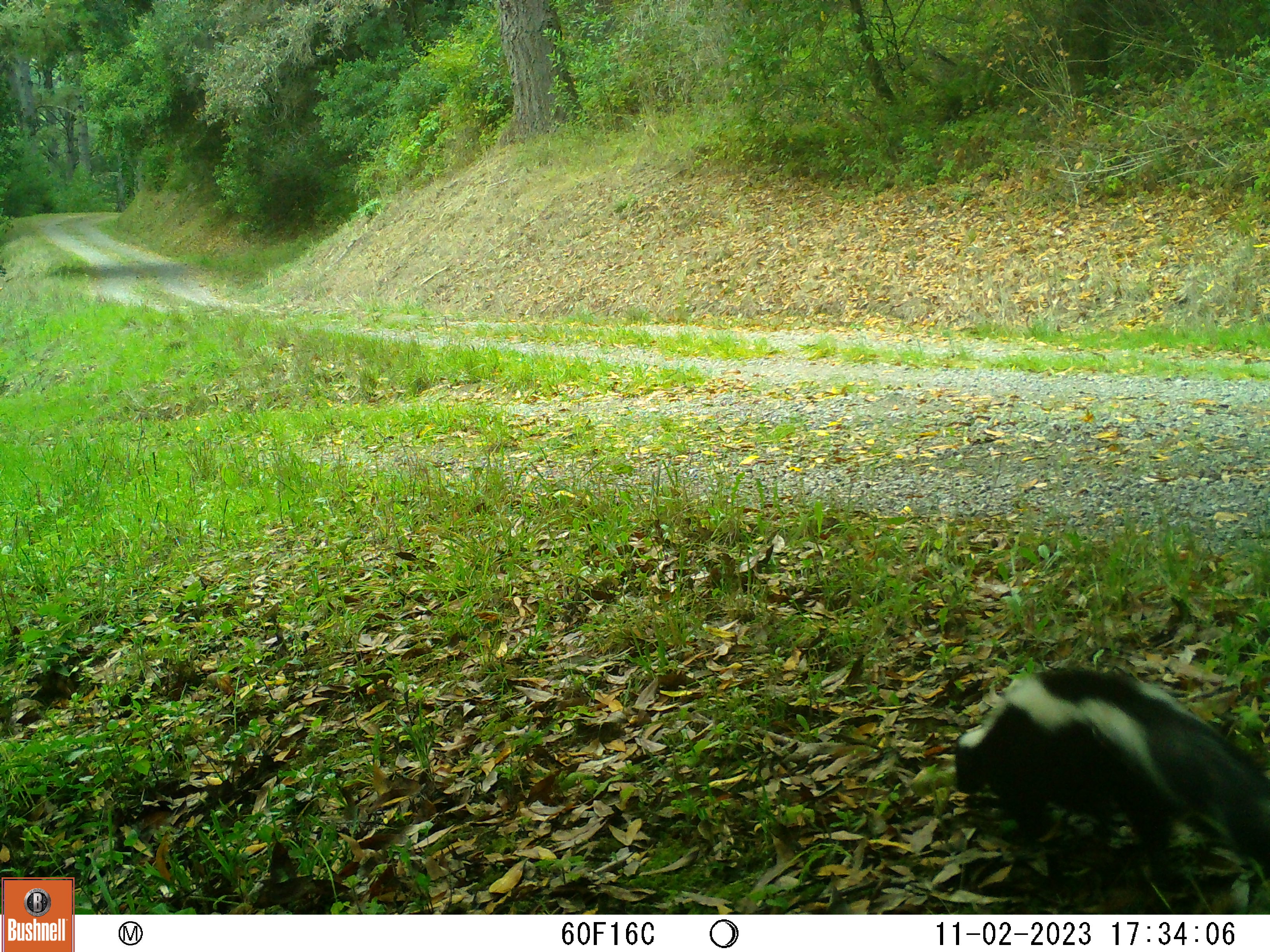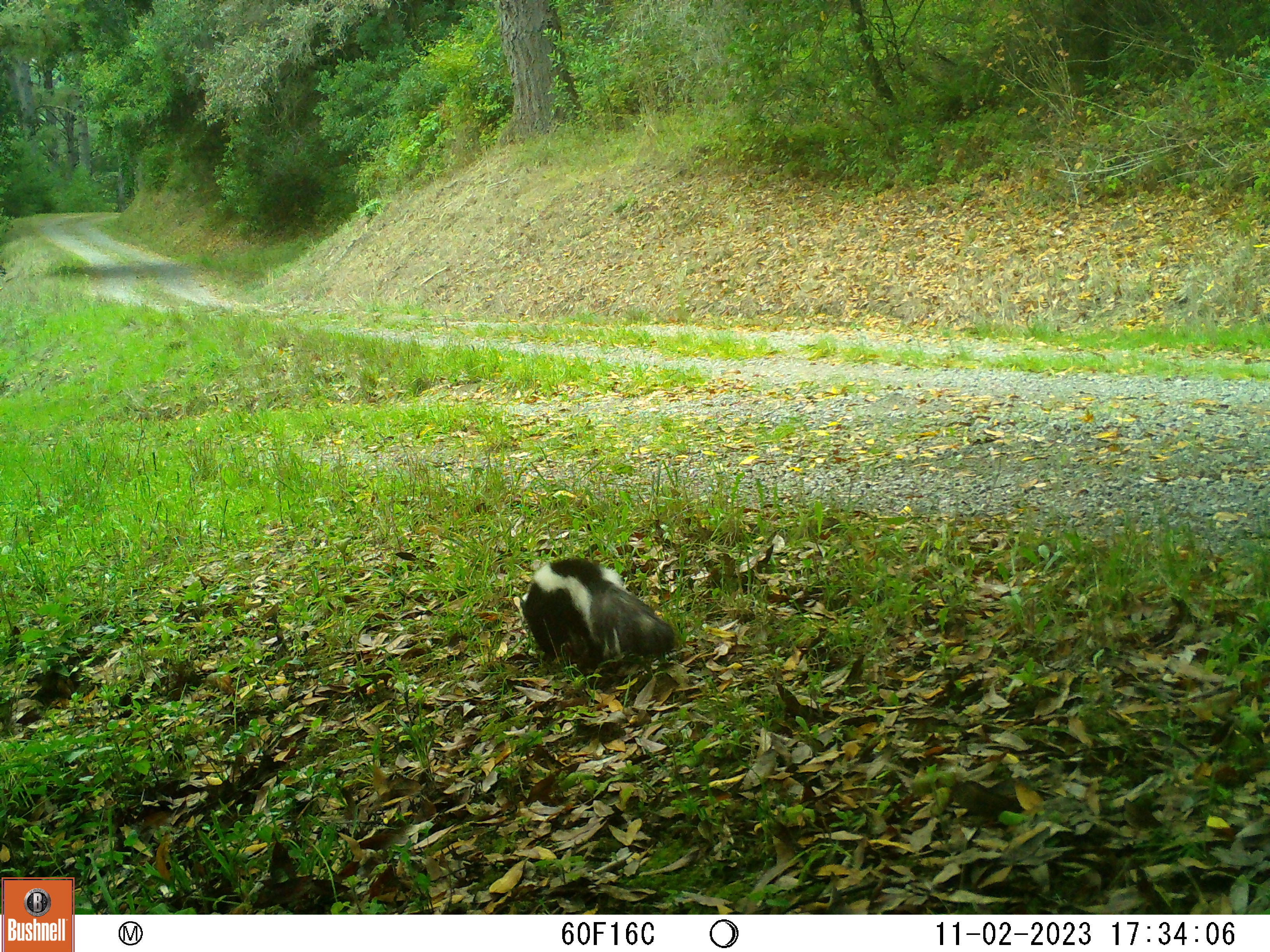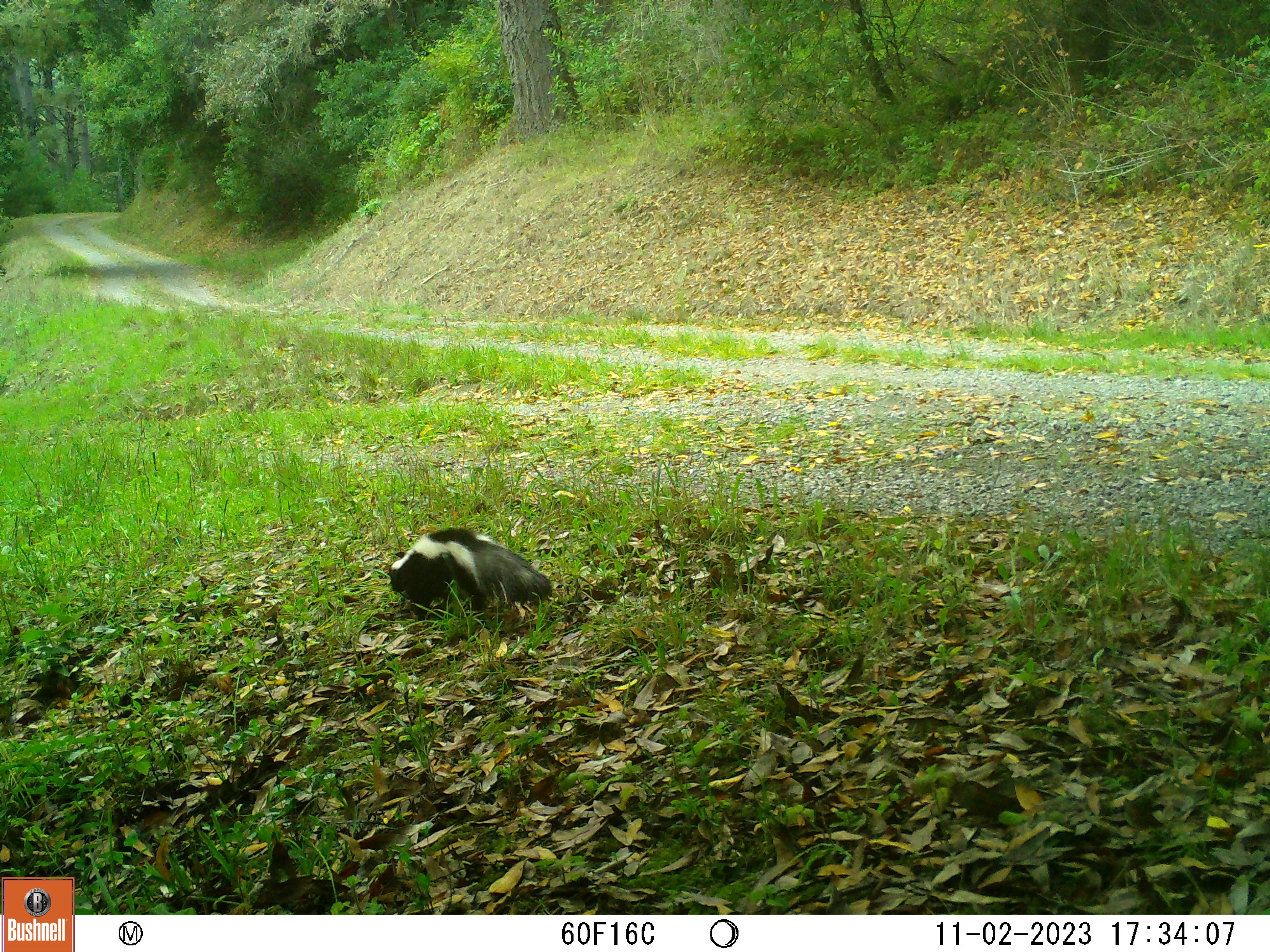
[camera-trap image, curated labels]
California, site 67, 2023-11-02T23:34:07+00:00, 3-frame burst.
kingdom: Animalia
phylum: Chordata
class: Mammalia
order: Carnivora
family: Mephitidae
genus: Mephitis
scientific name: Mephitis mephitis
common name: striped skunk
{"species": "striped skunk (Mephitis mephitis)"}